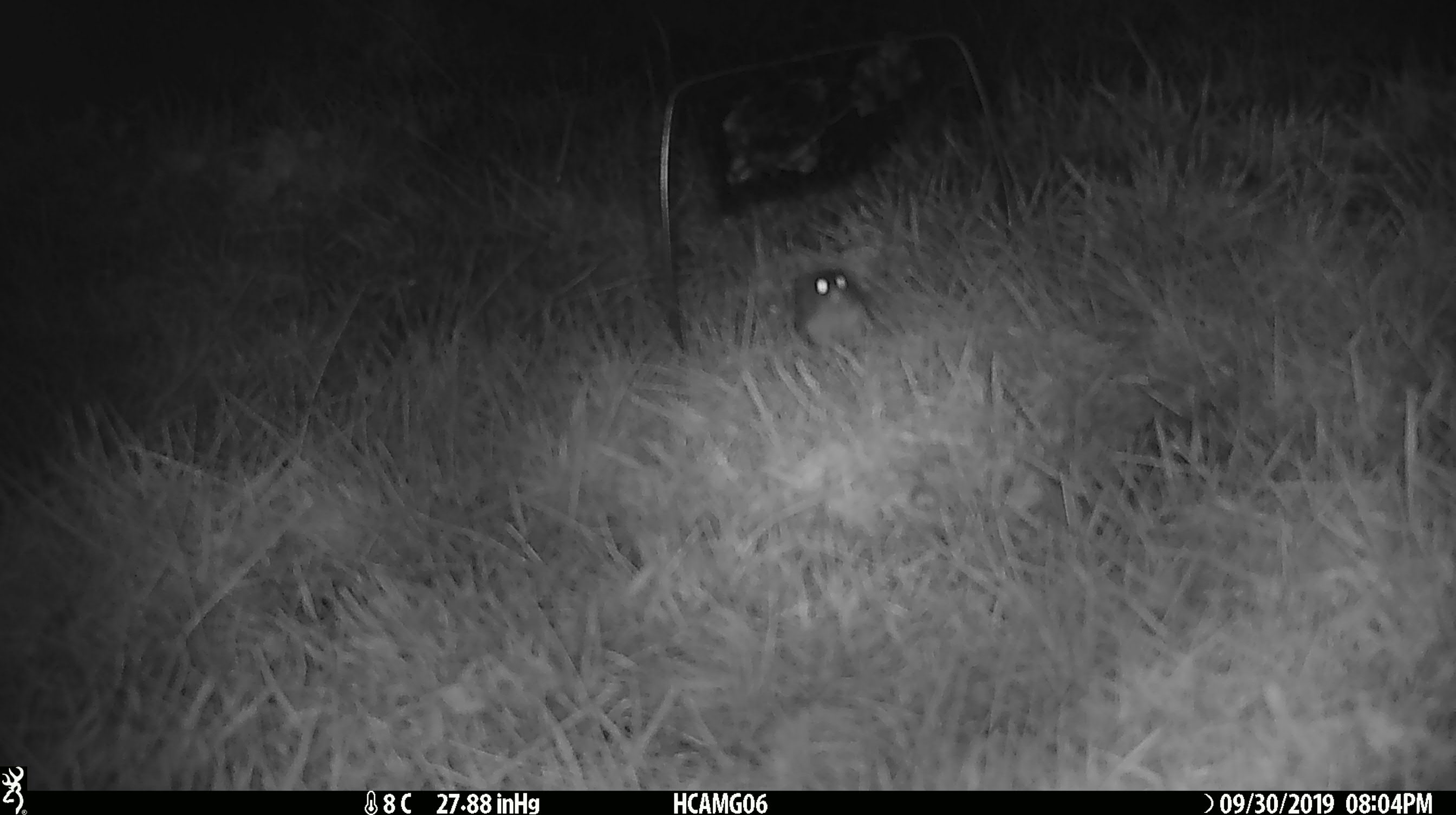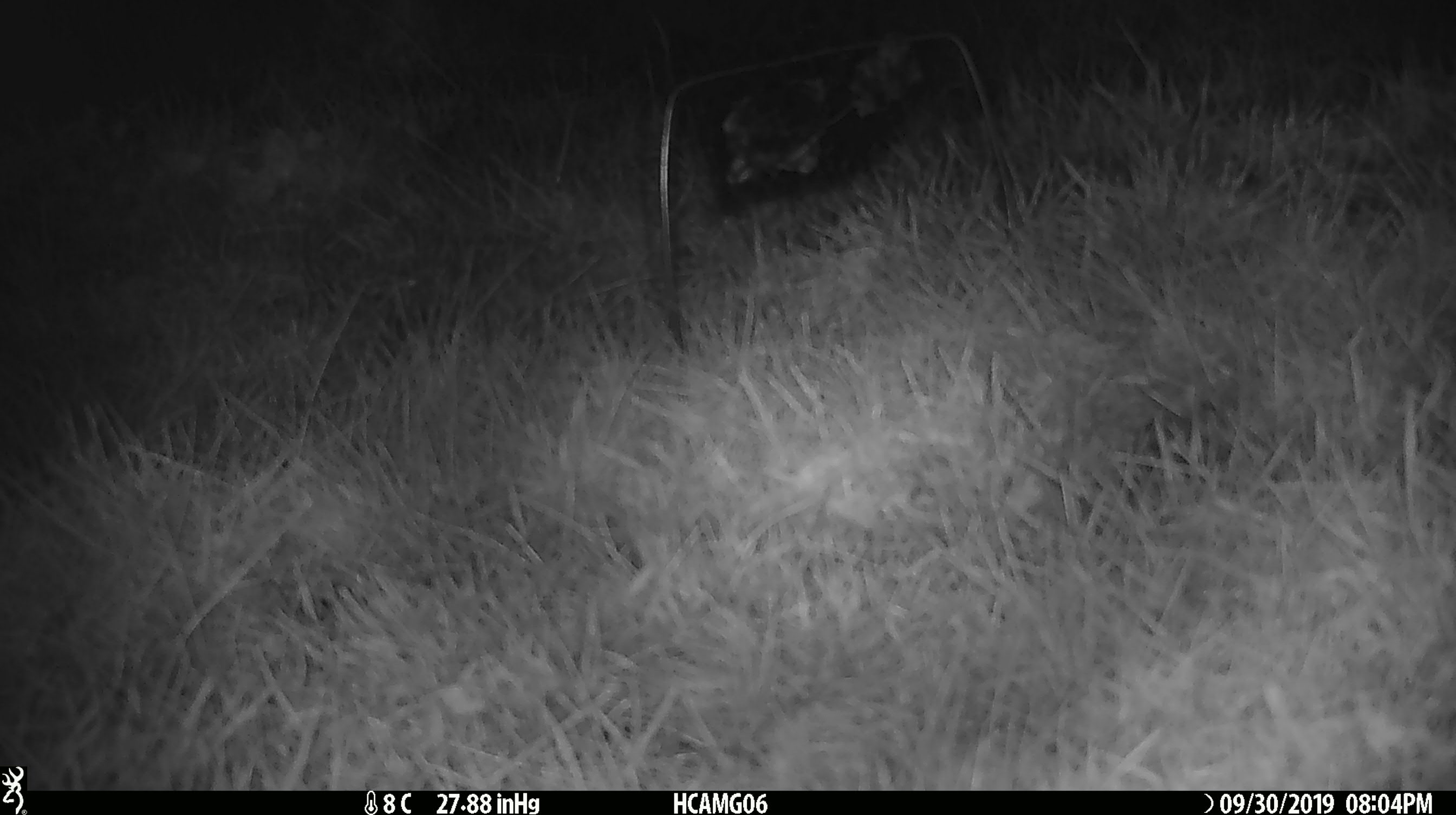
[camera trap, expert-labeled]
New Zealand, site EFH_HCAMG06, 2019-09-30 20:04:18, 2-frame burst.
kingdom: Animalia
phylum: Chordata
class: Mammalia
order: Rodentia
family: Muridae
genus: Mus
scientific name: Mus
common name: mouse